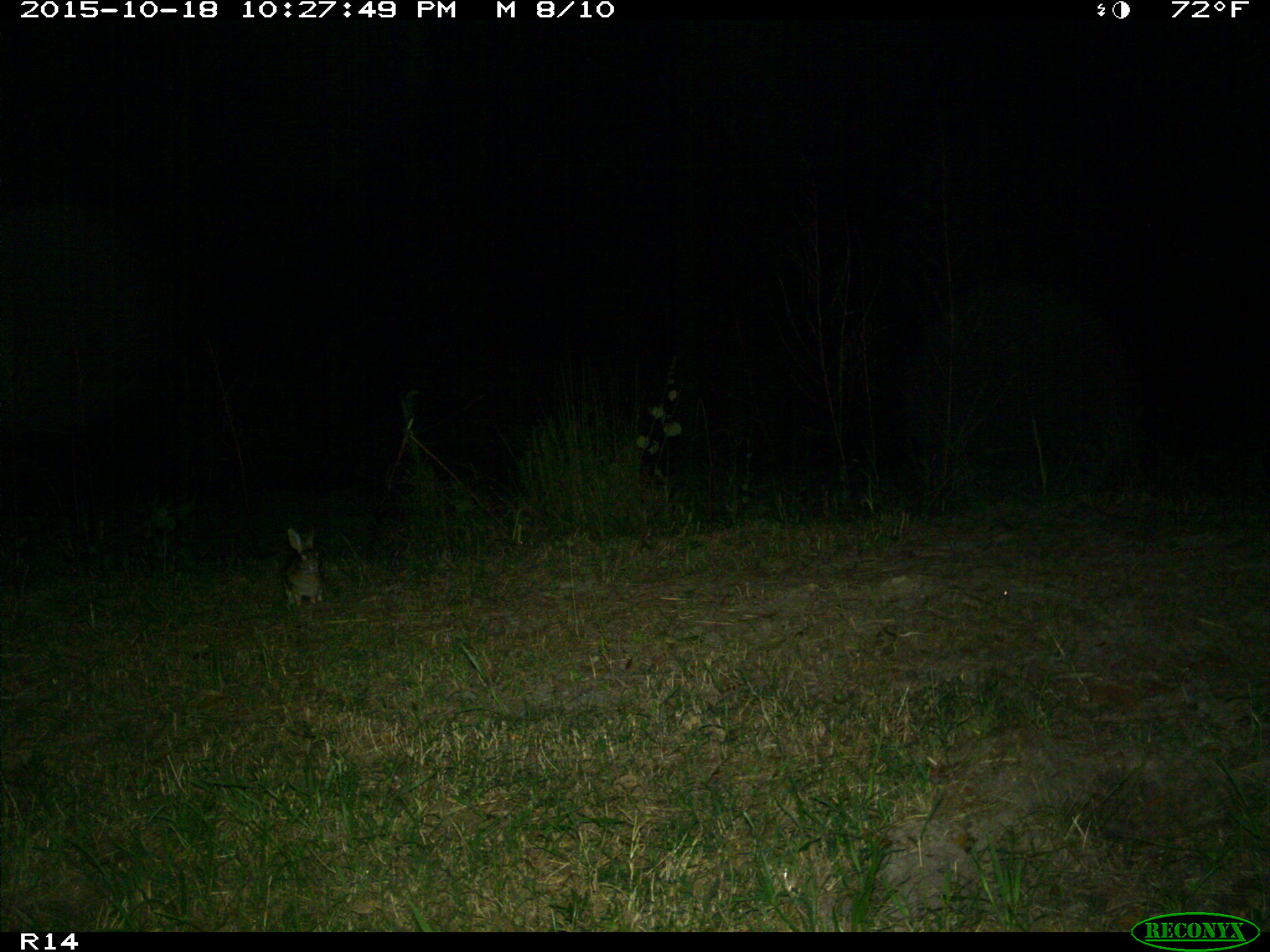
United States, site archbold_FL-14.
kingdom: Animalia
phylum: Chordata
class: Mammalia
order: Lagomorpha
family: Leporidae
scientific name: Leporidae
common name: rabbits and hares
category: unidentified rabbit